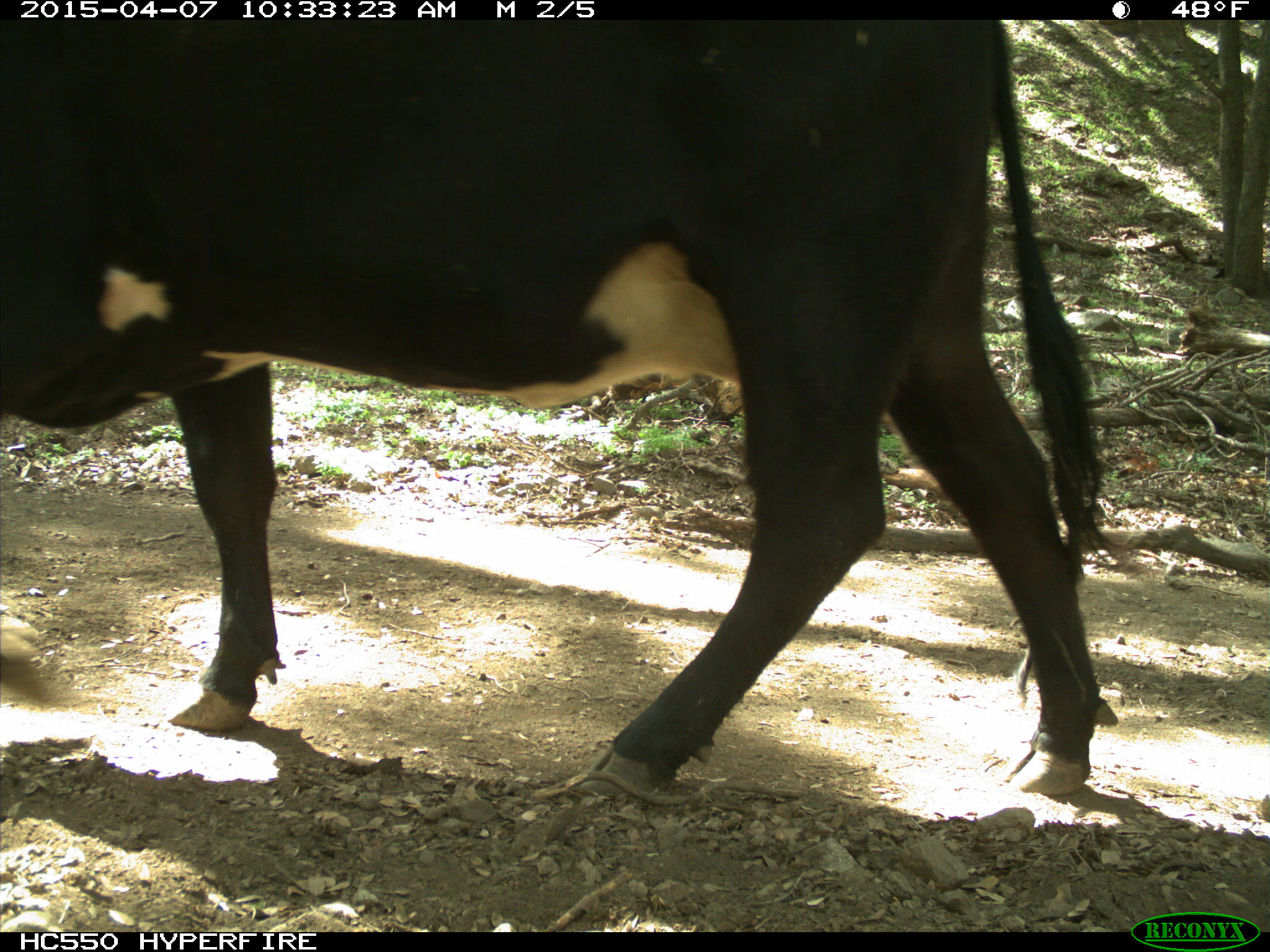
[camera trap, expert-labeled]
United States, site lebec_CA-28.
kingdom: Animalia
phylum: Chordata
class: Mammalia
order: Artiodactyla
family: Bovidae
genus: Bos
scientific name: Bos taurus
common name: domestic cow